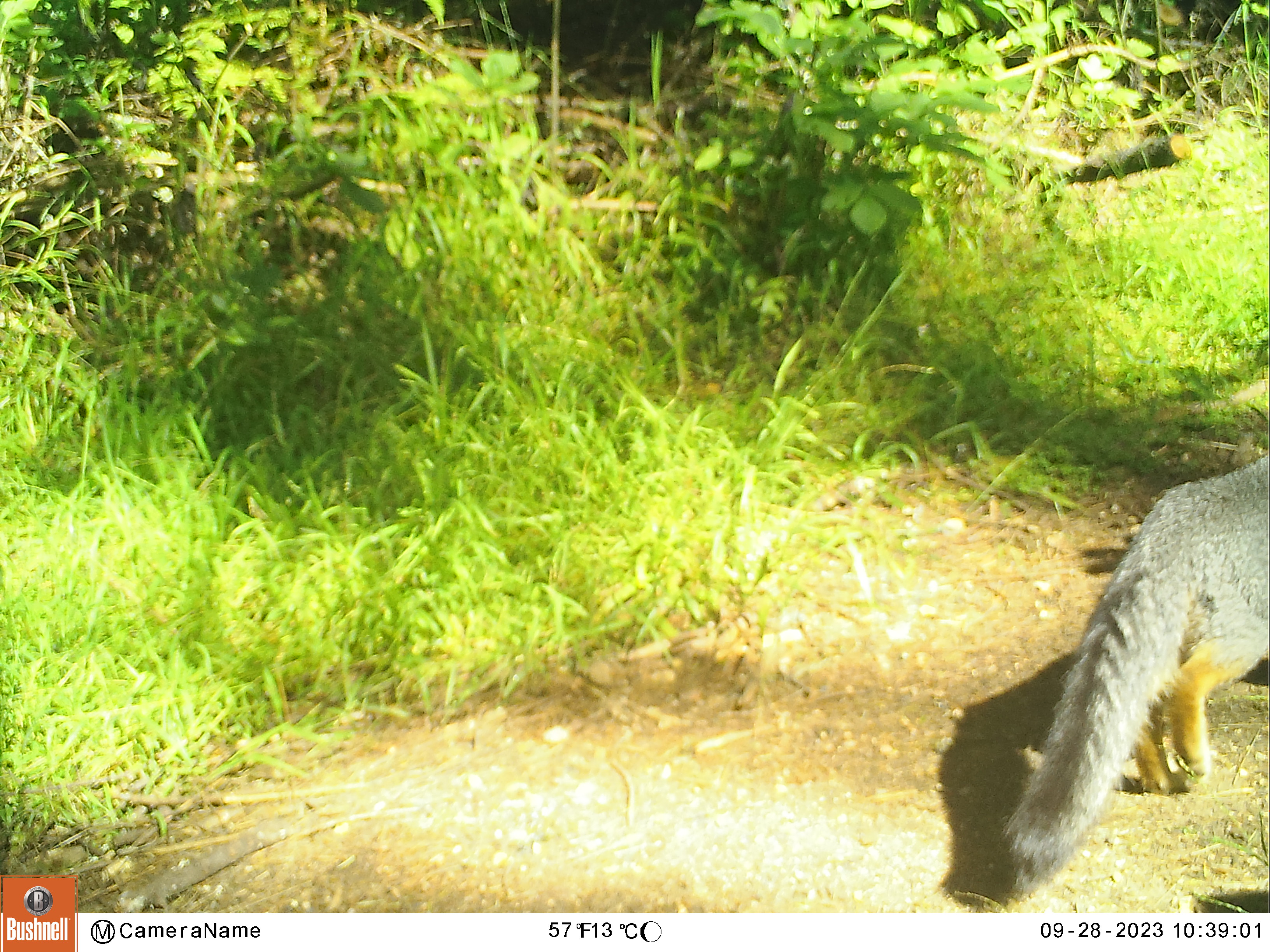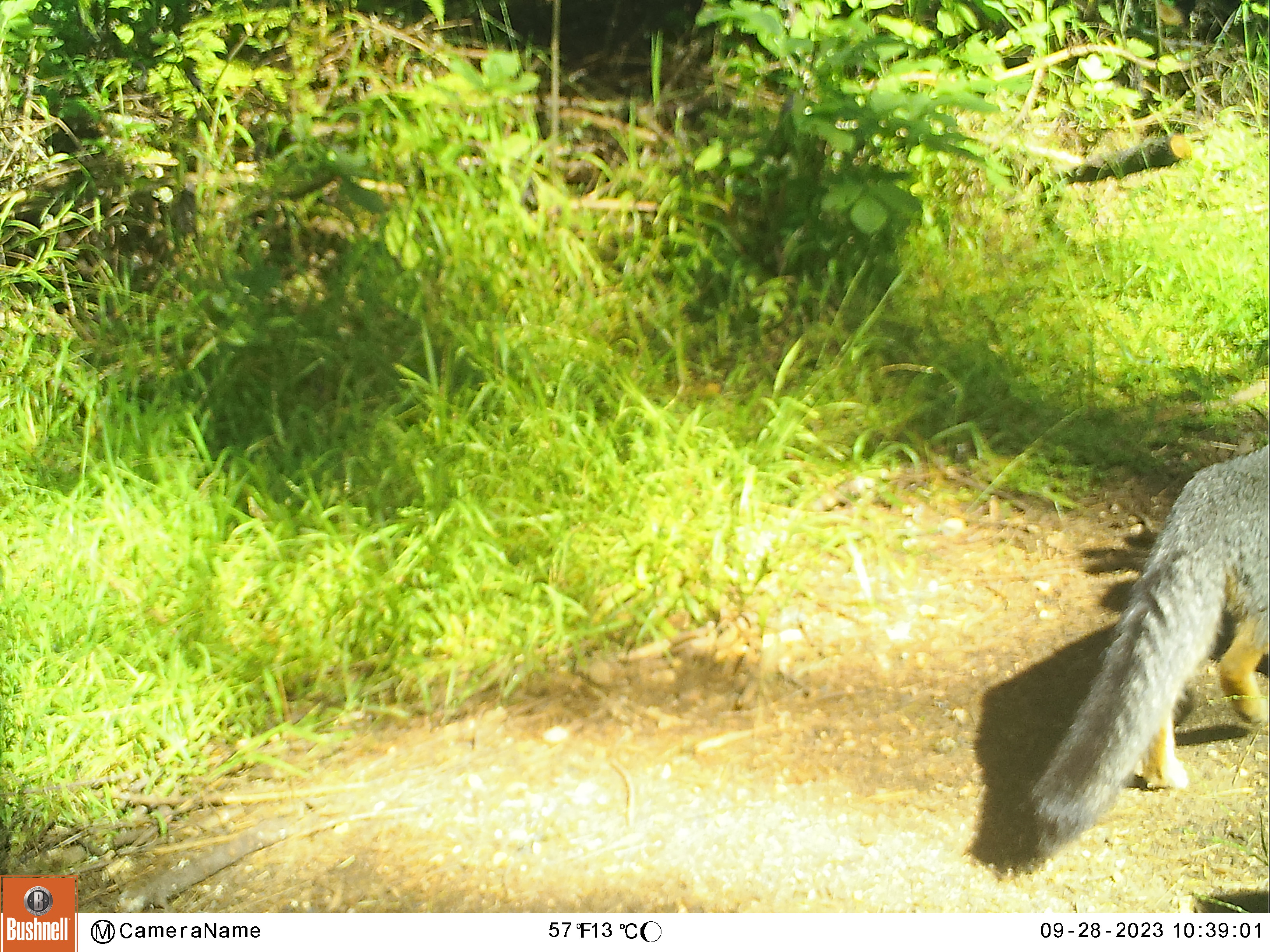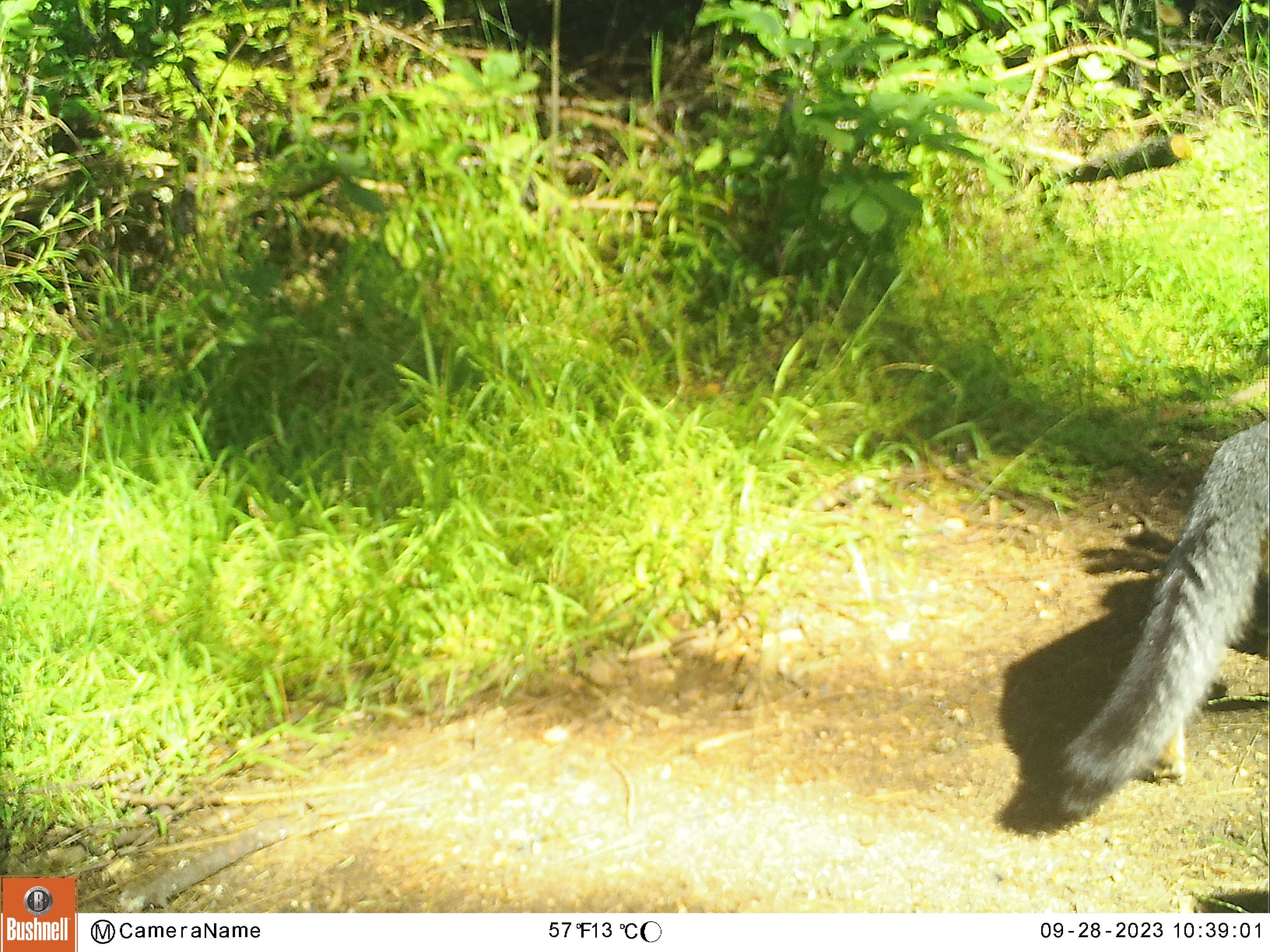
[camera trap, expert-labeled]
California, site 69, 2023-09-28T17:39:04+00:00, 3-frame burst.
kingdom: Animalia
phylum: Chordata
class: Mammalia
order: Carnivora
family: Canidae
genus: Urocyon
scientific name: Urocyon cinereoargenteus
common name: gray fox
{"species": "gray fox (Urocyon cinereoargenteus)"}